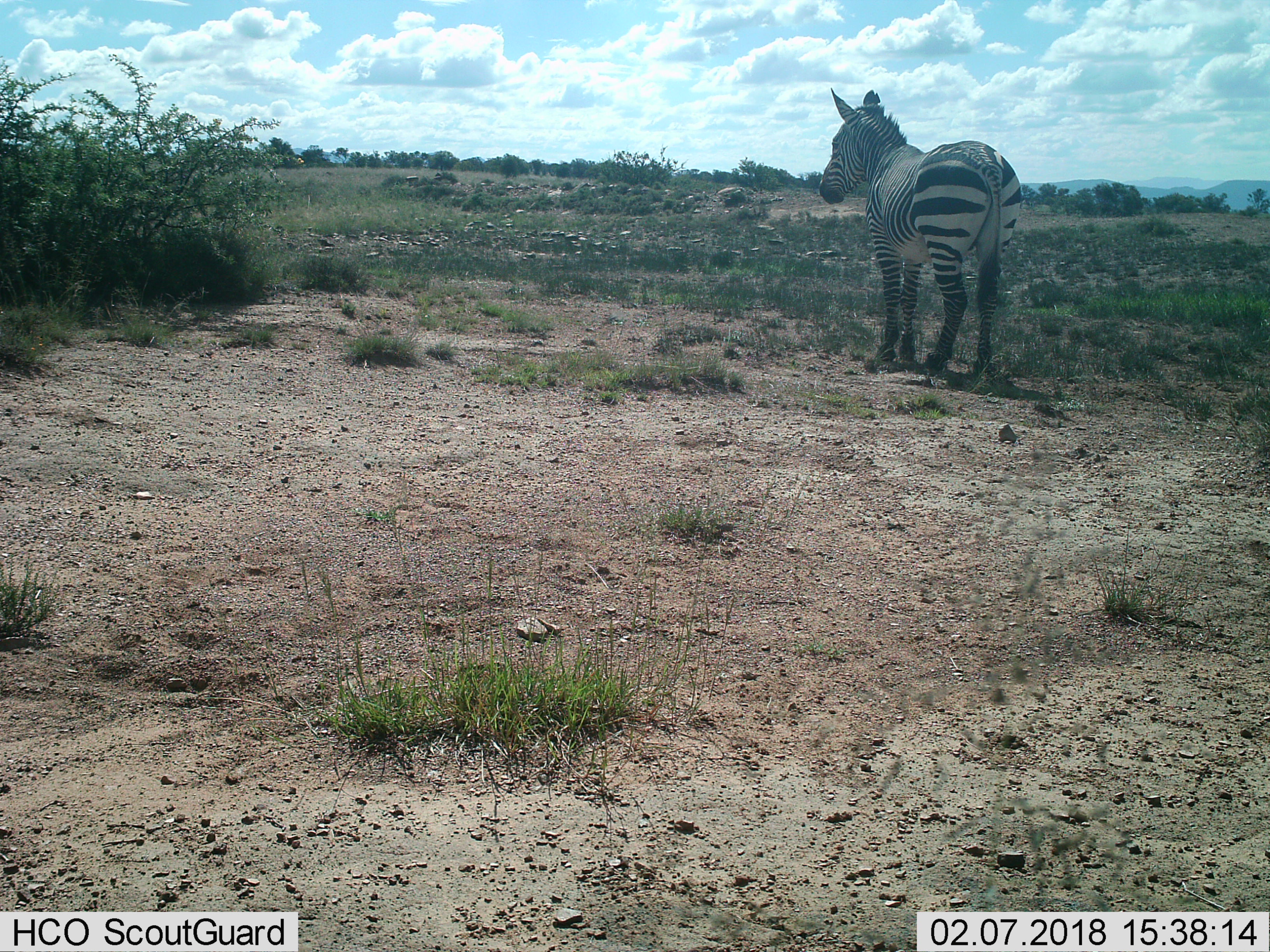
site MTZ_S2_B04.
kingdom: Animalia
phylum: Chordata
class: Mammalia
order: Perissodactyla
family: Equidae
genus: Equus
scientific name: Equus zebra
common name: mountain zebra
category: zebramountain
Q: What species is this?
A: Zebramountain (mountain zebra) (Equus zebra).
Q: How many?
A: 1.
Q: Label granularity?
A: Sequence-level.